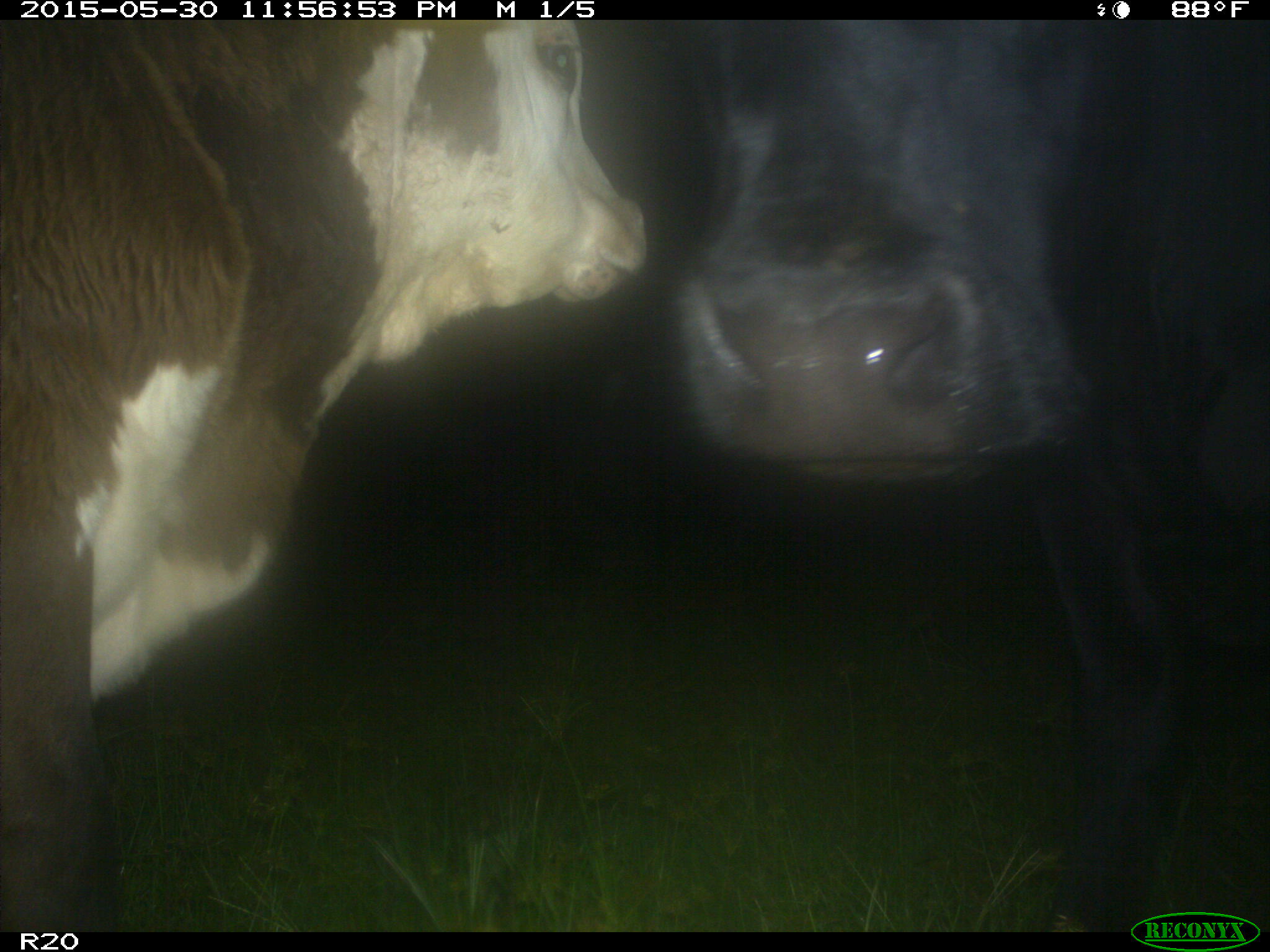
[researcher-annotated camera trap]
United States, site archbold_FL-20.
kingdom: Animalia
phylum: Chordata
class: Mammalia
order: Artiodactyla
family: Bovidae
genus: Bos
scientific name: Bos taurus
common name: domestic cow